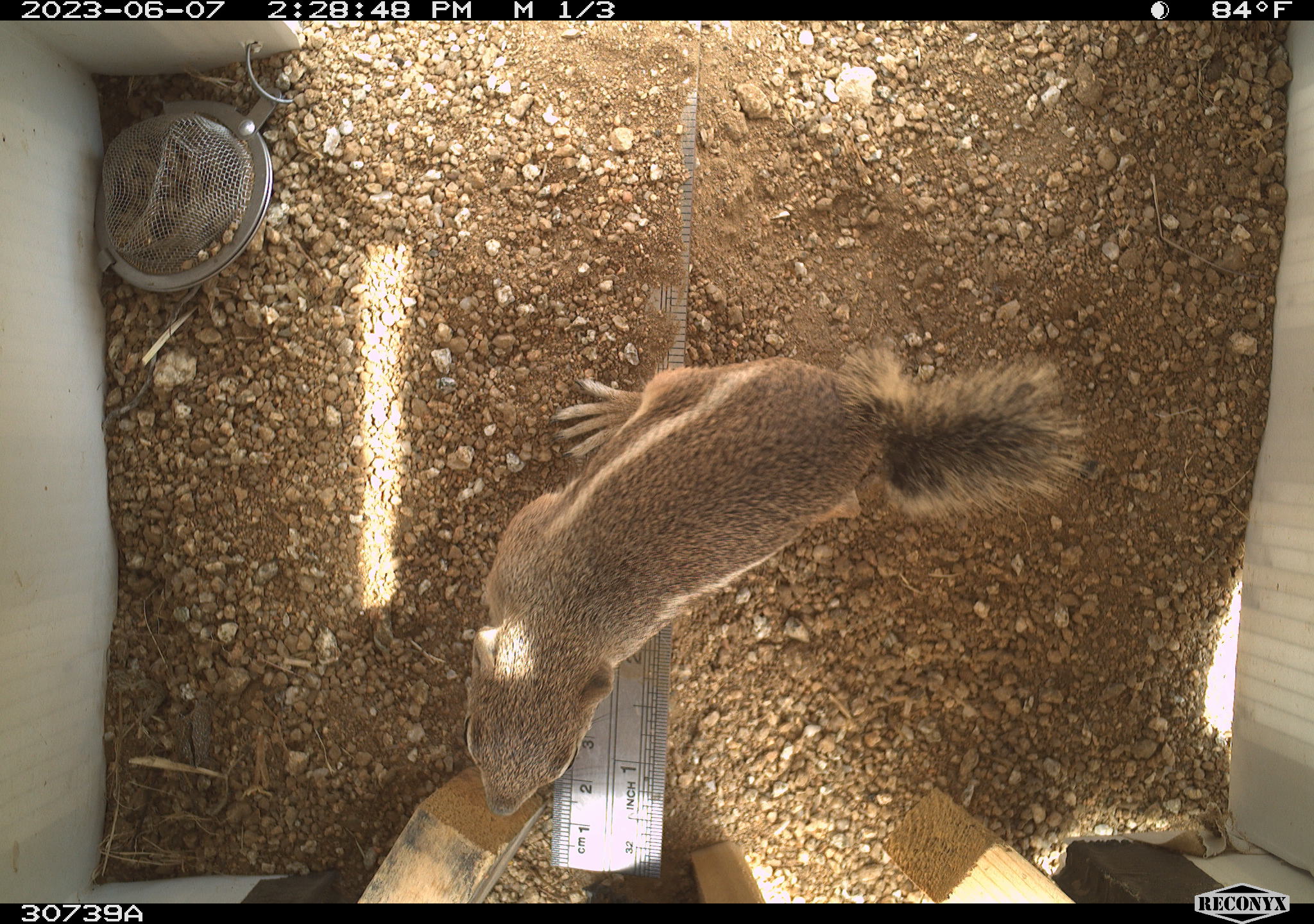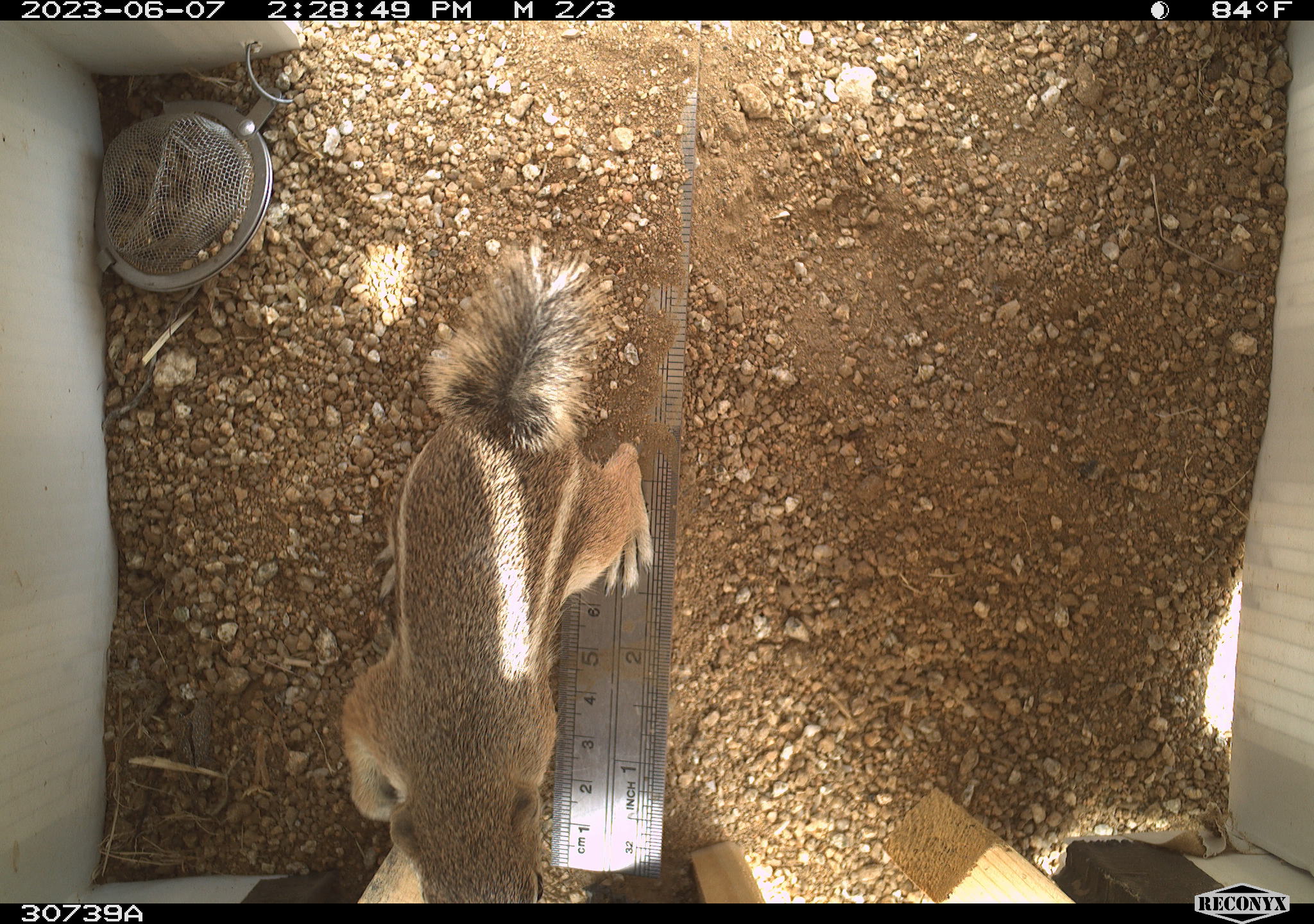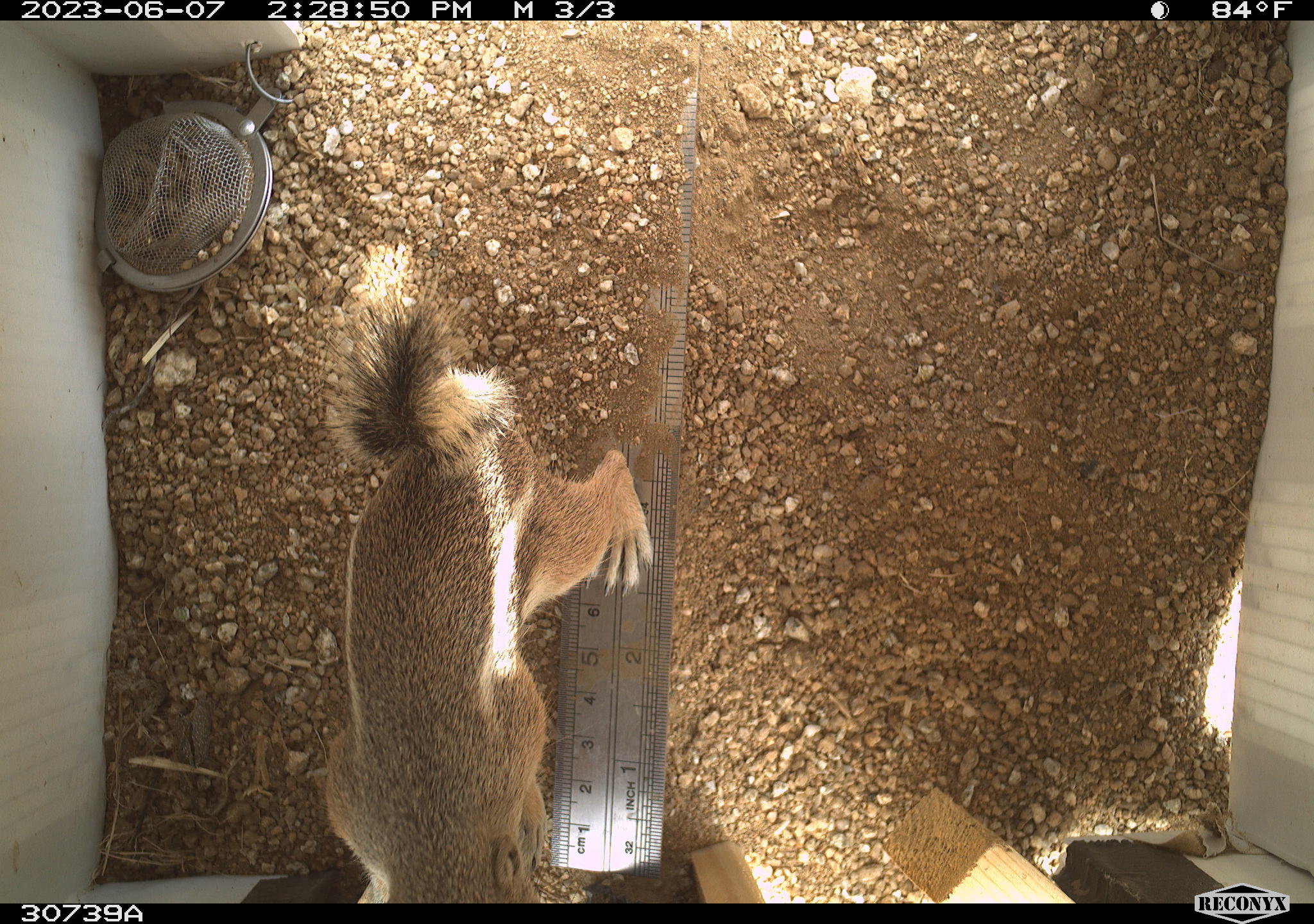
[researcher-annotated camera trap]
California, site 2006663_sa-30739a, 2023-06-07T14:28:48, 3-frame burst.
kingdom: Animalia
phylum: Chordata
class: Mammalia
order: Rodentia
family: Sciuridae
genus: Ammospermophilus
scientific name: Ammospermophilus leucurus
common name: white-tailed antelope squirrel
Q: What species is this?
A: White-tailed antelope squirrel (Ammospermophilus leucurus).